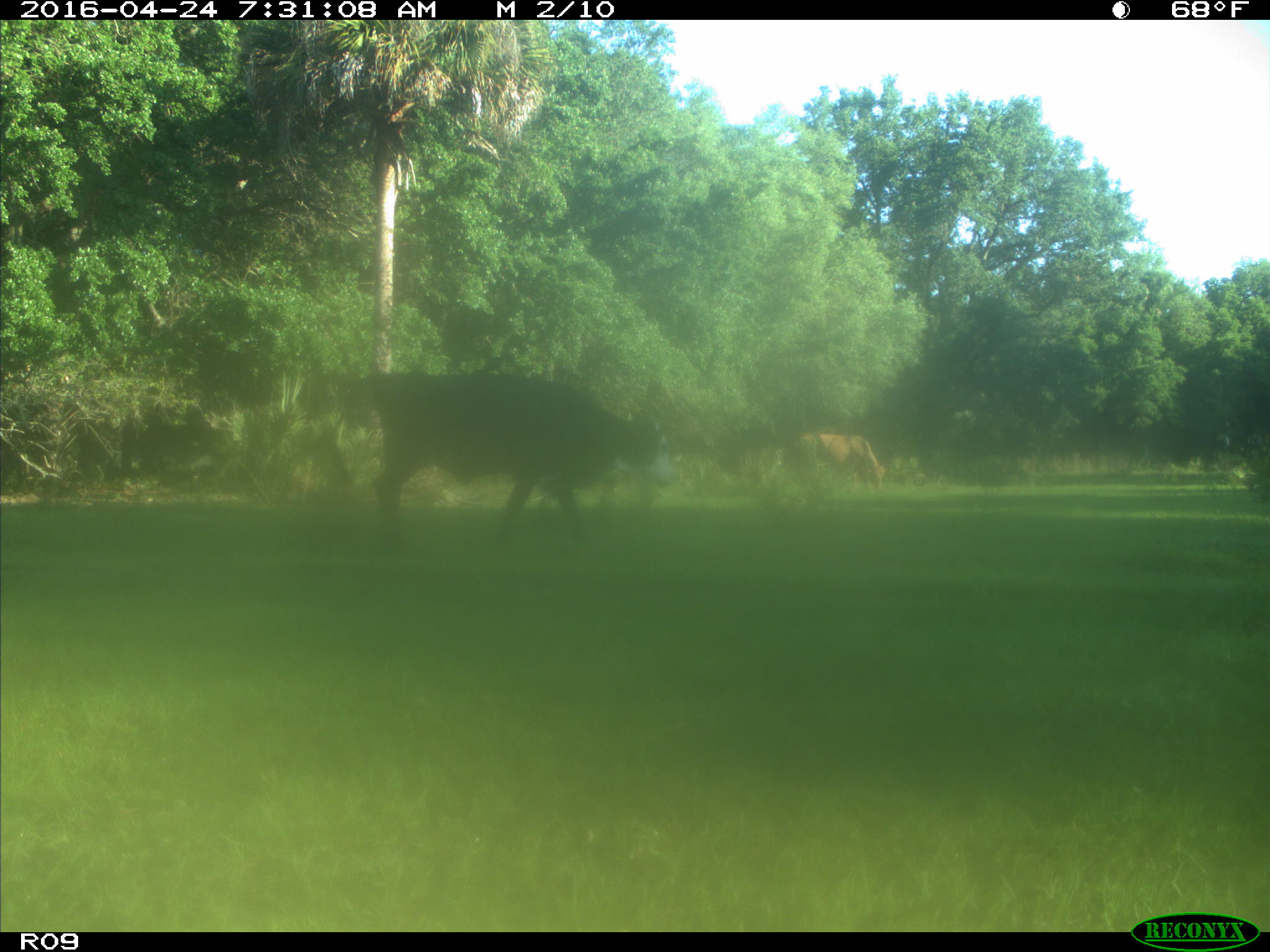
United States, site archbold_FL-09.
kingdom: Animalia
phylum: Chordata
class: Mammalia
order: Artiodactyla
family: Bovidae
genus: Bos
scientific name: Bos taurus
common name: domestic cow